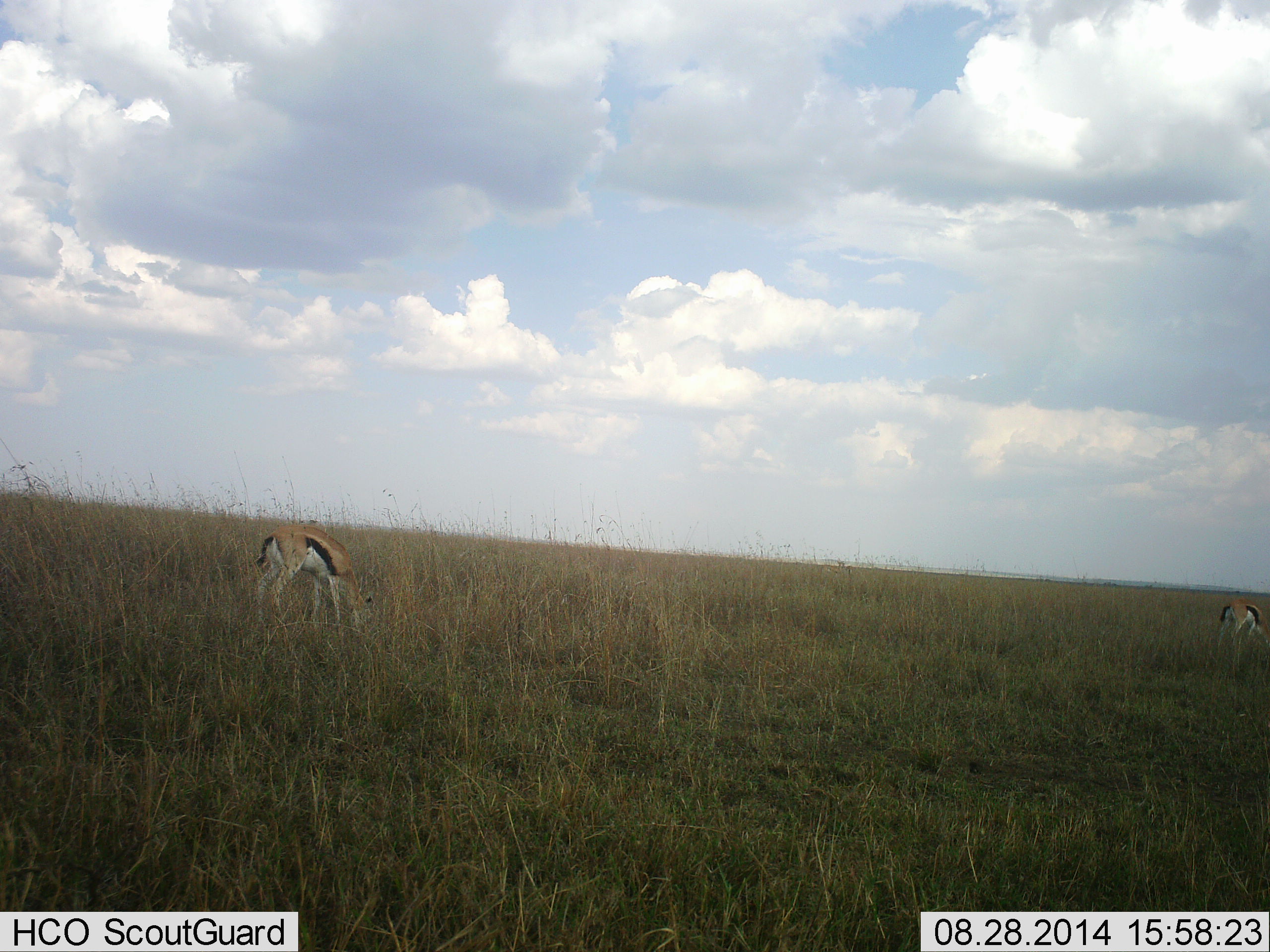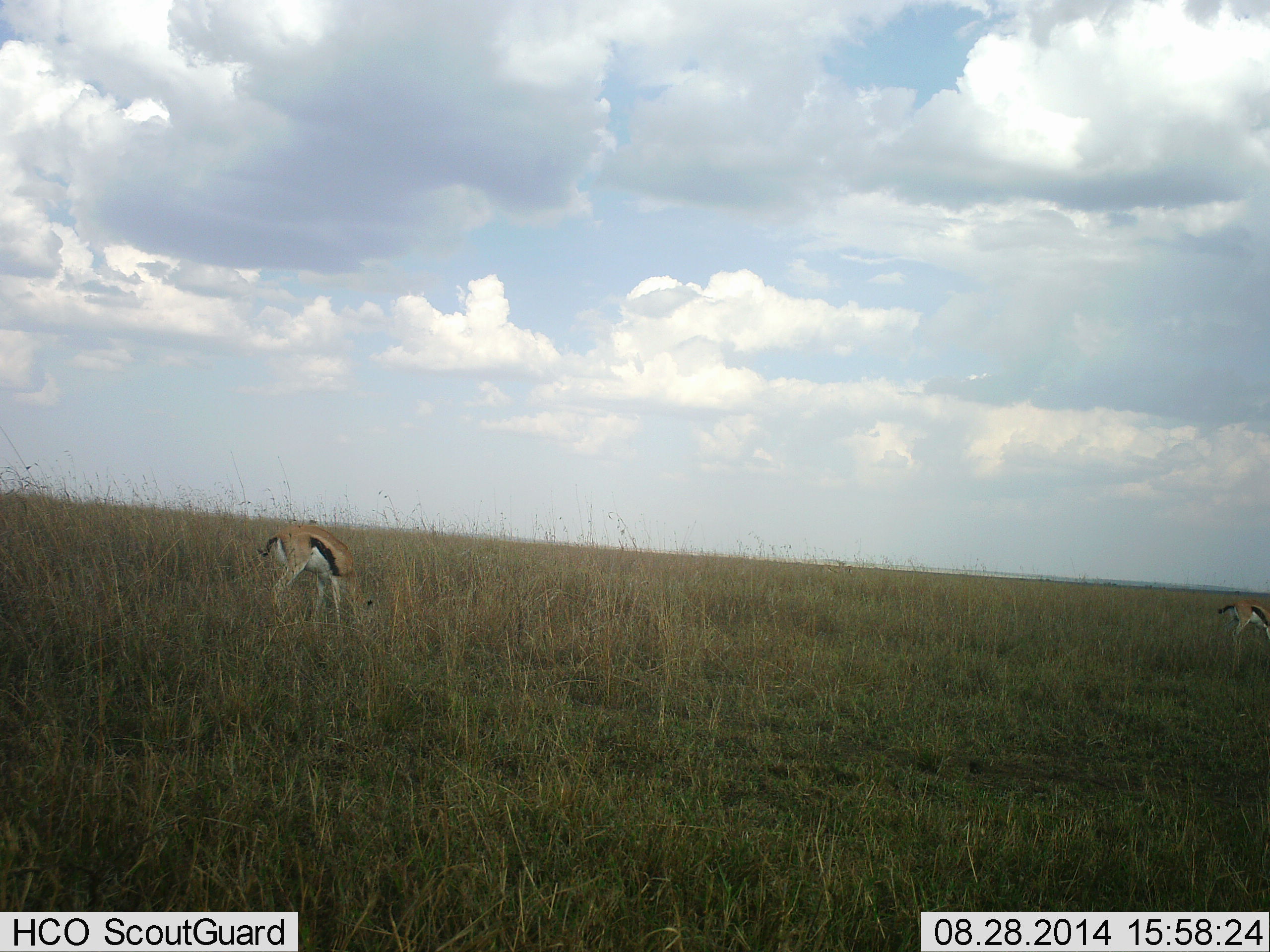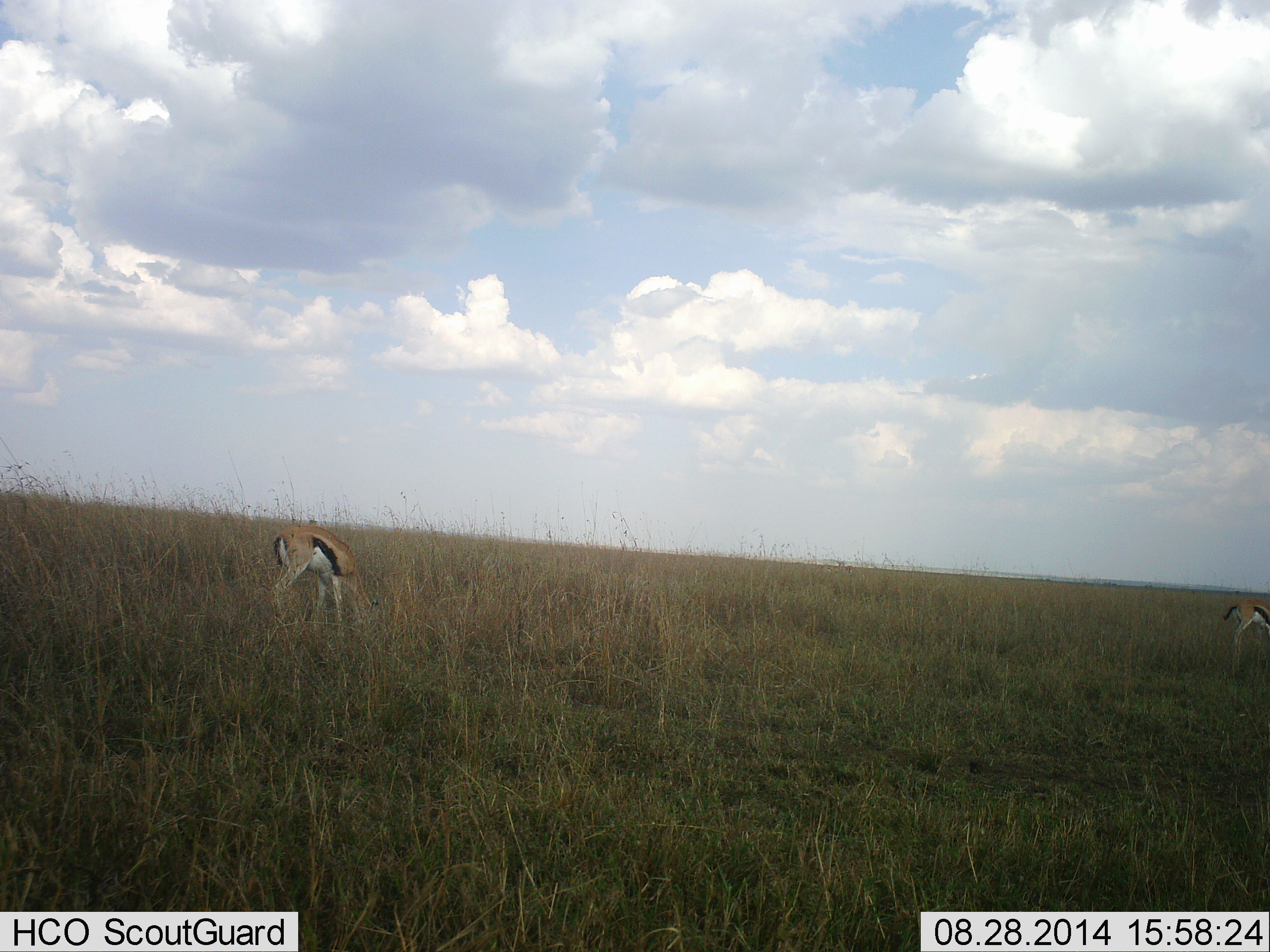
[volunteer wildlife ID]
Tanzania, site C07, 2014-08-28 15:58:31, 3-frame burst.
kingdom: Animalia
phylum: Chordata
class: Mammalia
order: Artiodactyla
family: Bovidae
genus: Eudorcas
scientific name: Eudorcas thomsonii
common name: thomson's gazelle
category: gazellethomsons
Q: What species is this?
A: Gazellethomsons (thomson's gazelle) (Eudorcas thomsonii).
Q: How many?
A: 2.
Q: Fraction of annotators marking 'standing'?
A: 10%.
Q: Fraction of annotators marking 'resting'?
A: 0%.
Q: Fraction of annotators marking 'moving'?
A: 10%.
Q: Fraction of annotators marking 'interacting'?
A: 0%.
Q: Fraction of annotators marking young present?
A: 0%.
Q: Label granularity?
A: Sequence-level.